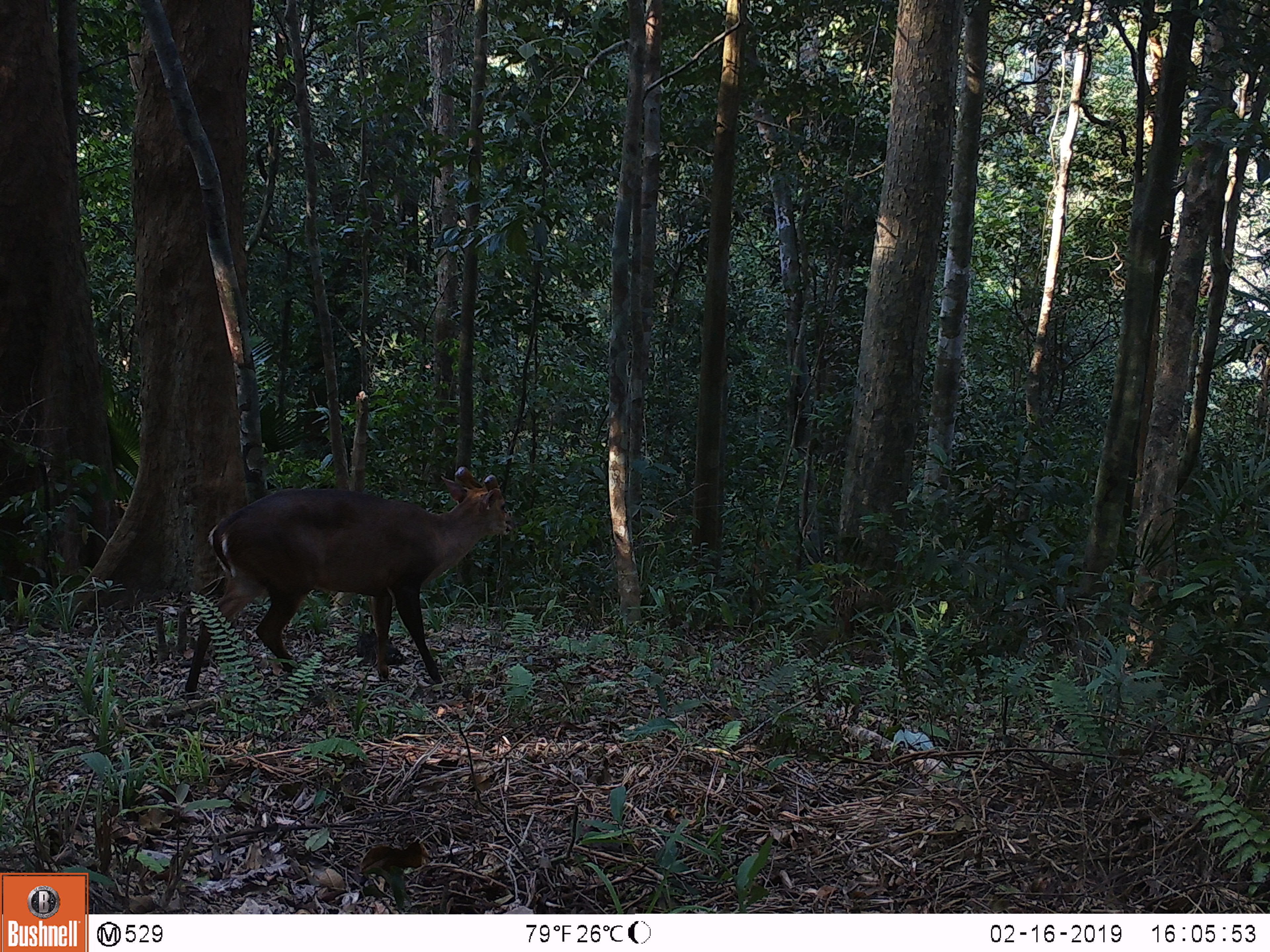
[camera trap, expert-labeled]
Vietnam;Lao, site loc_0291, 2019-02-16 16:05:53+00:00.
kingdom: Animalia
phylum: Chordata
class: Mammalia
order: Artiodactyla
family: Cervidae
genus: Muntiacus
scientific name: Muntiacus vuquangensis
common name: large-antlered muntjac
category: large antlered muntjac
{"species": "large antlered muntjac (large-antlered muntjac) (Muntiacus vuquangensis)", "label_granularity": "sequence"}